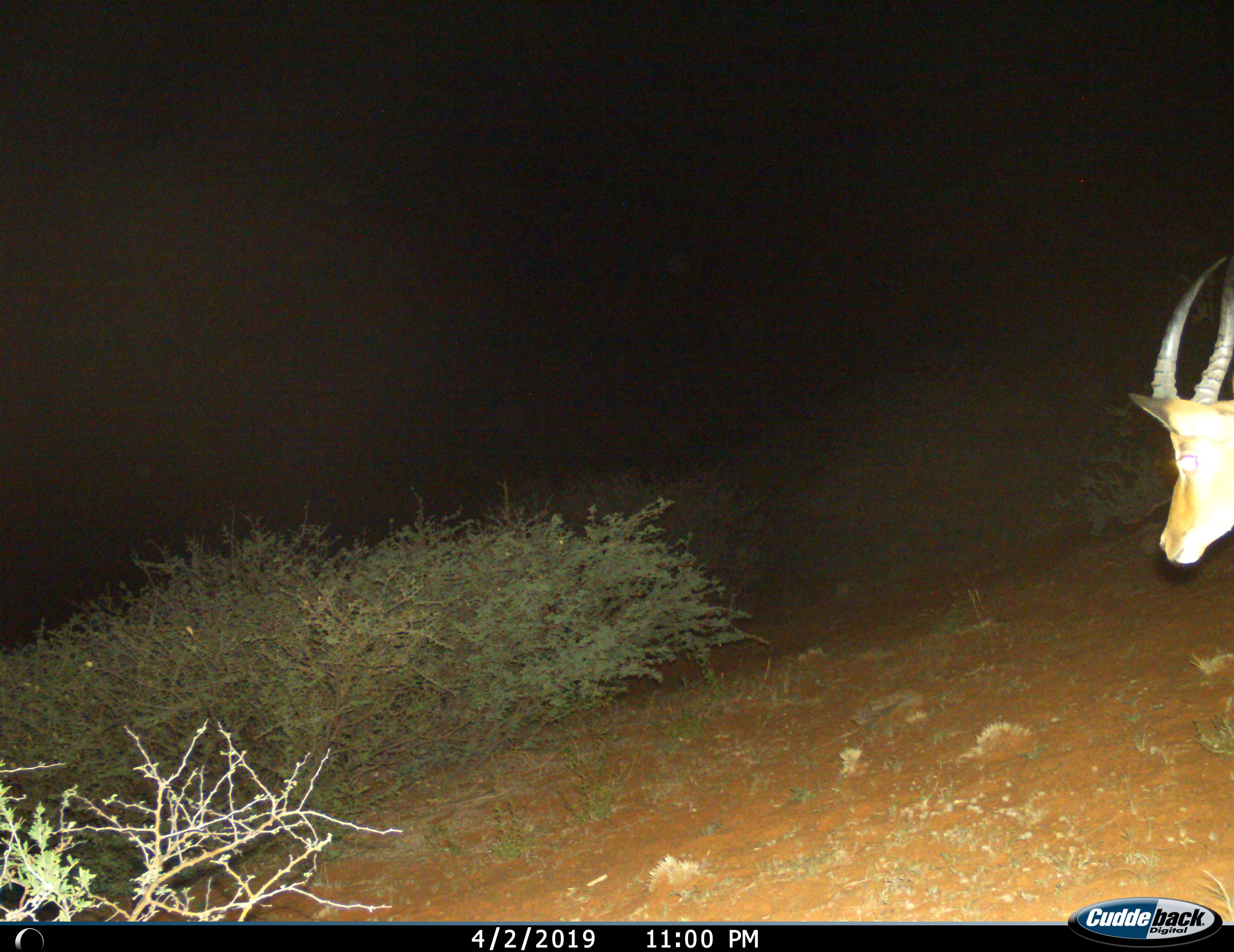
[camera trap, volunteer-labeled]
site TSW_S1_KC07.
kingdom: Animalia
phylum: Chordata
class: Mammalia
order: Artiodactyla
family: Bovidae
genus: Aepyceros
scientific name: Aepyceros melampus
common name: impala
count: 1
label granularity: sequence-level